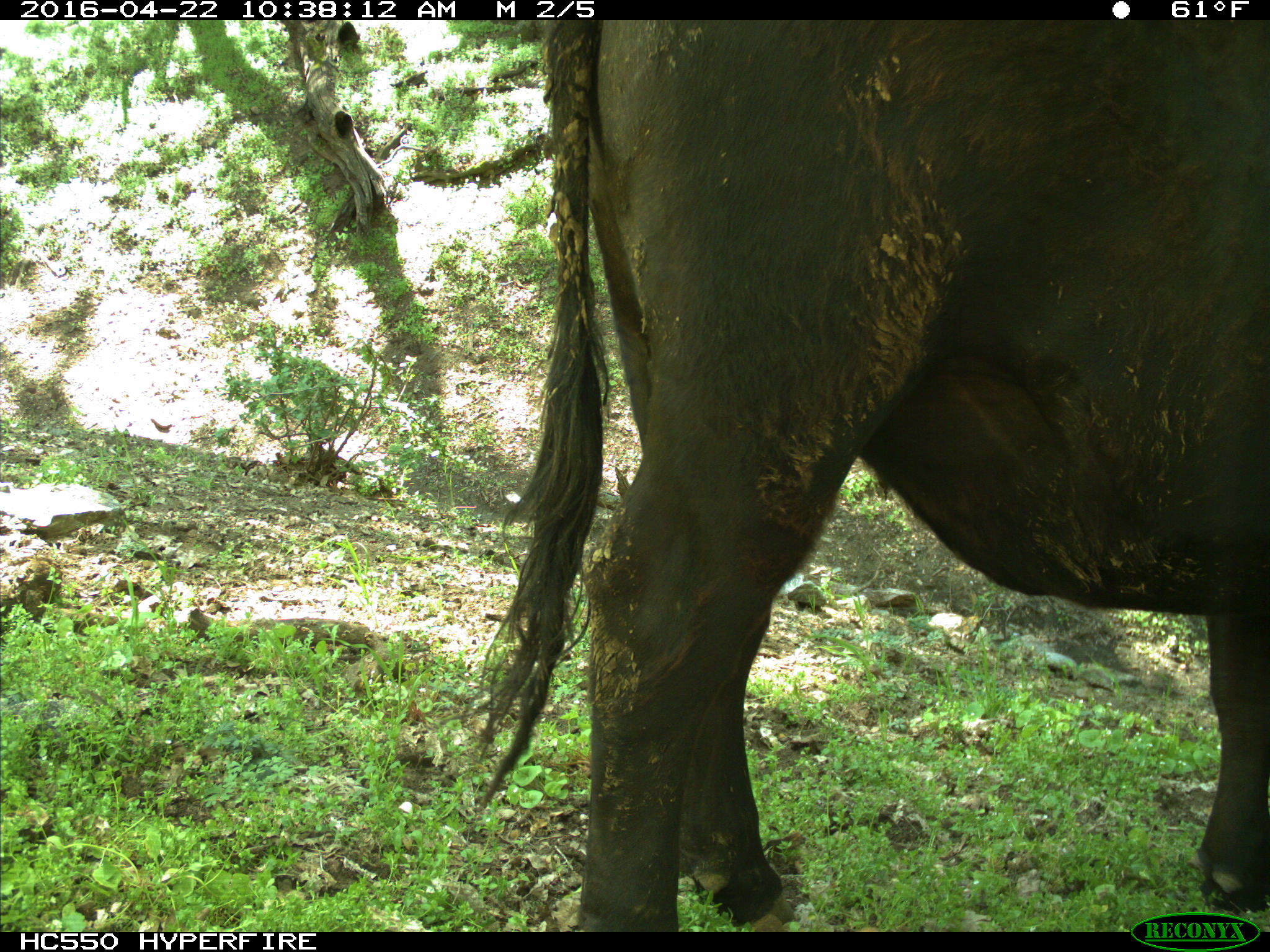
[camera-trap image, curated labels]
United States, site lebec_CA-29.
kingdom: Animalia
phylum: Chordata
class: Mammalia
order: Artiodactyla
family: Bovidae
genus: Bos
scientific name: Bos taurus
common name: domestic cow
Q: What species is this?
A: Bos taurus (domestic cow).